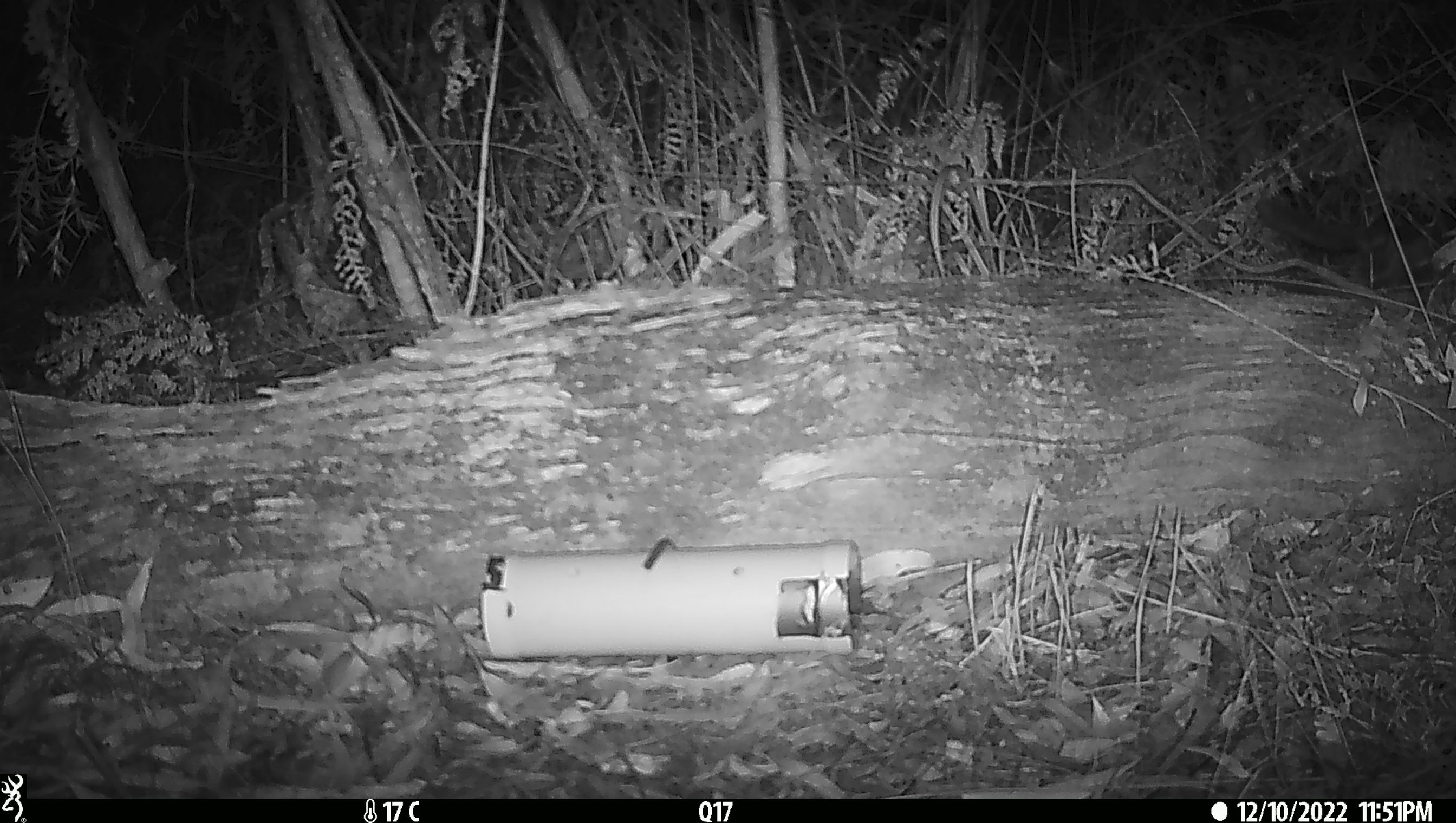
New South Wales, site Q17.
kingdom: Animalia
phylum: Chordata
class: Mammalia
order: Dasyuromorphia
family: Dasyuridae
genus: Dasyurus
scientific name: Dasyurus maculatus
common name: spotted-tailed quoll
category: quoll